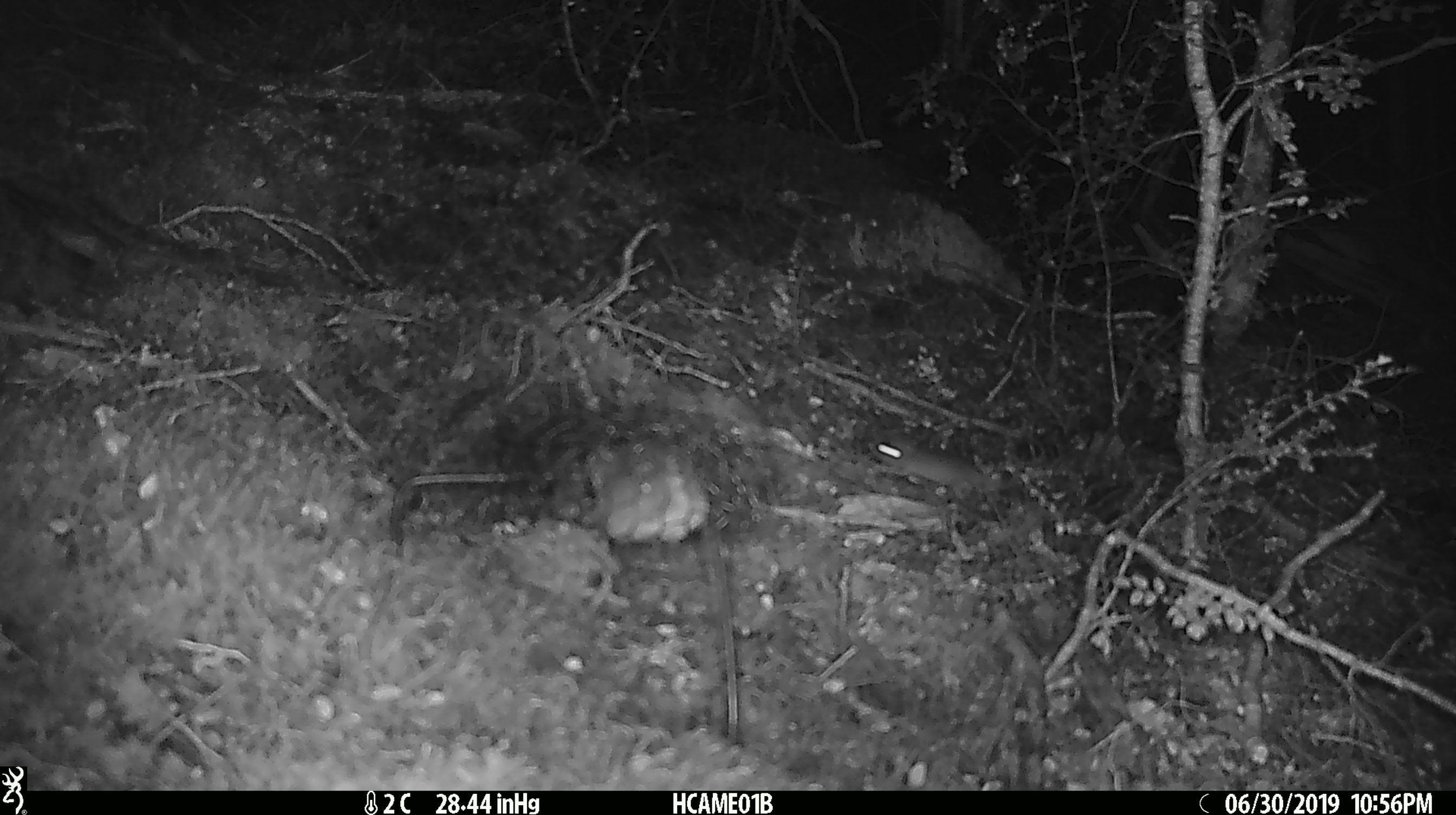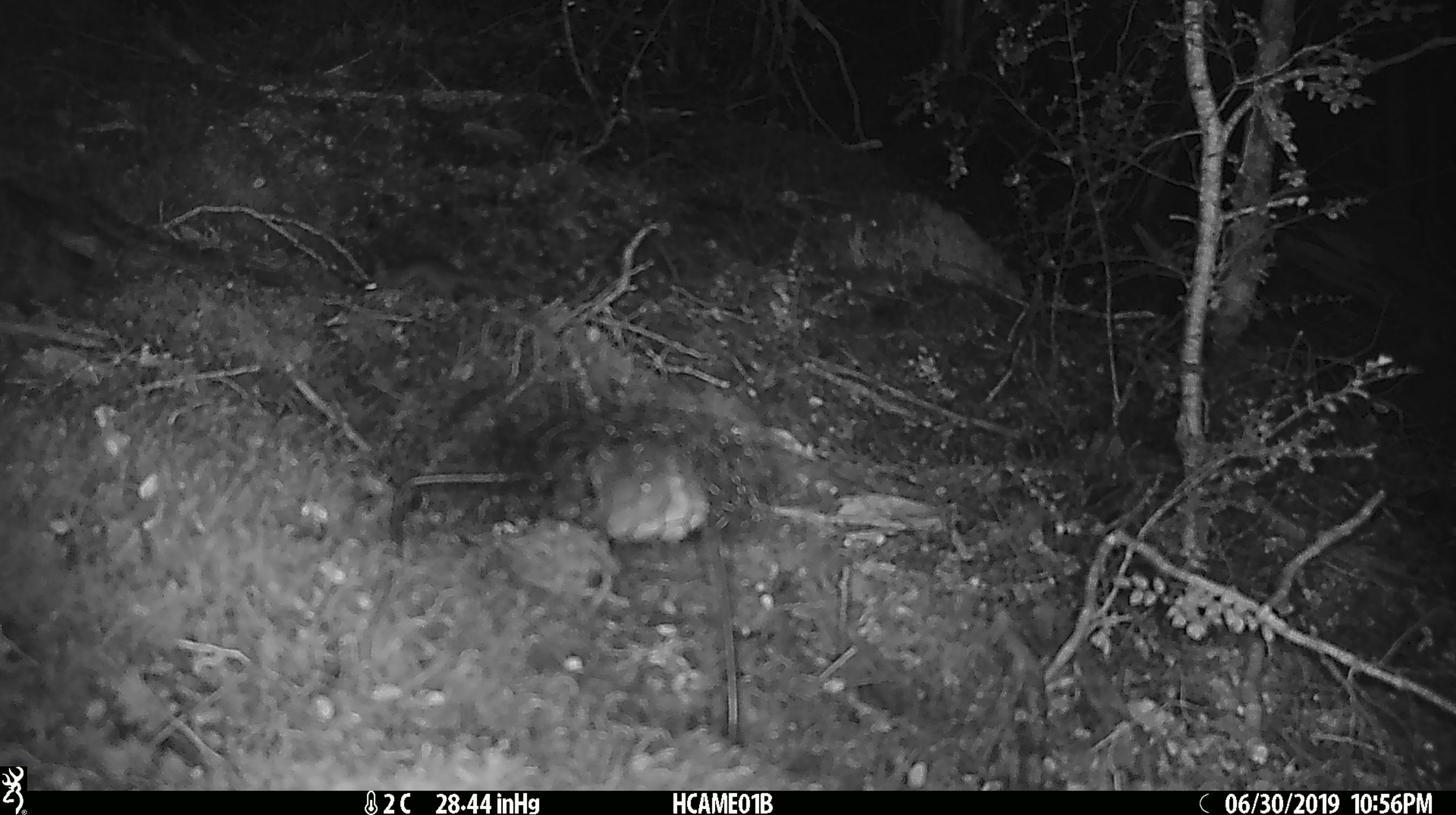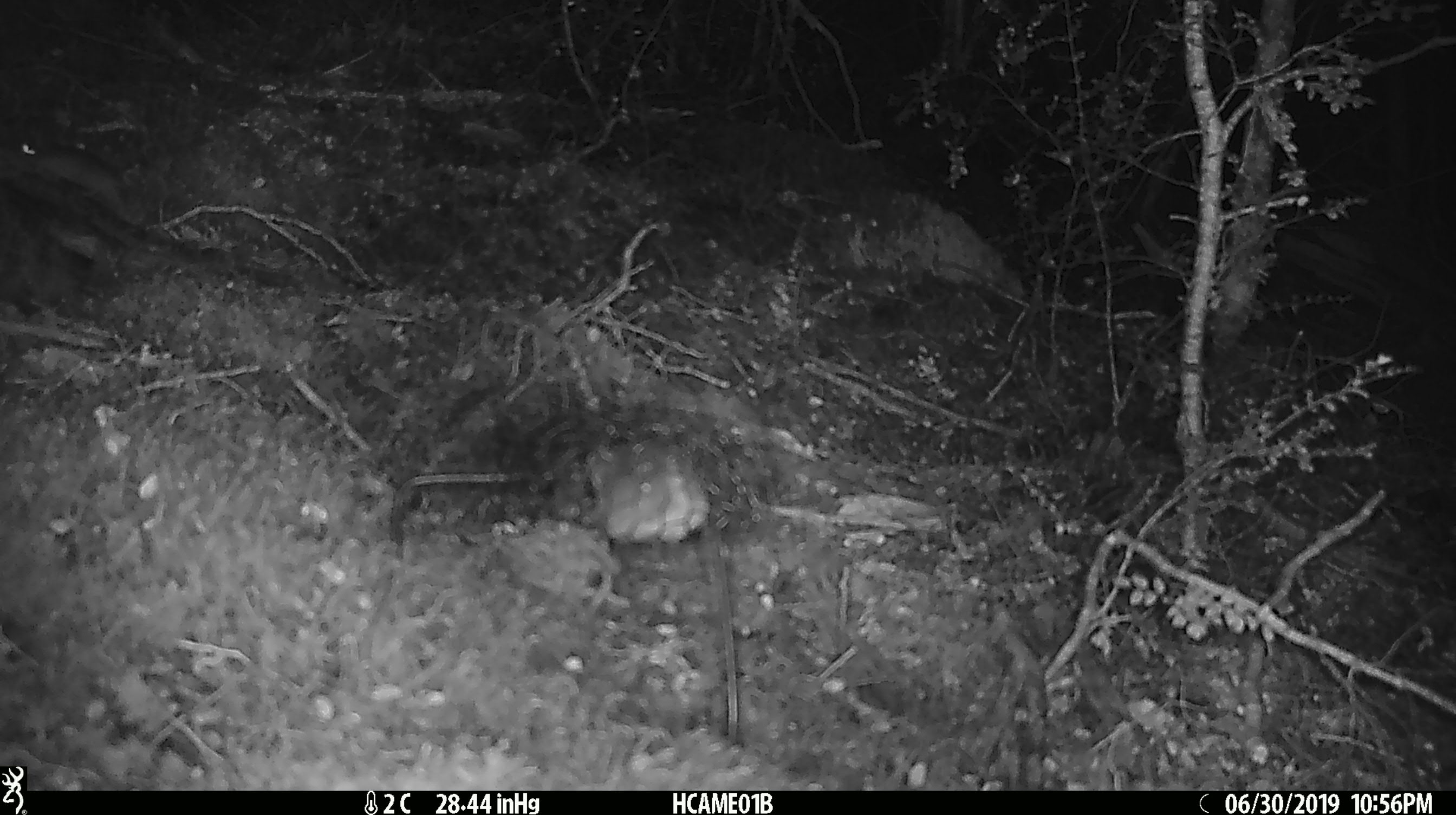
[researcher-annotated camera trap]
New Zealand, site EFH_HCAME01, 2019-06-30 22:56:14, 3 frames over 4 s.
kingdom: Animalia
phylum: Chordata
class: Mammalia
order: Rodentia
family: Muridae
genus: Mus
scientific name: Mus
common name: mouse